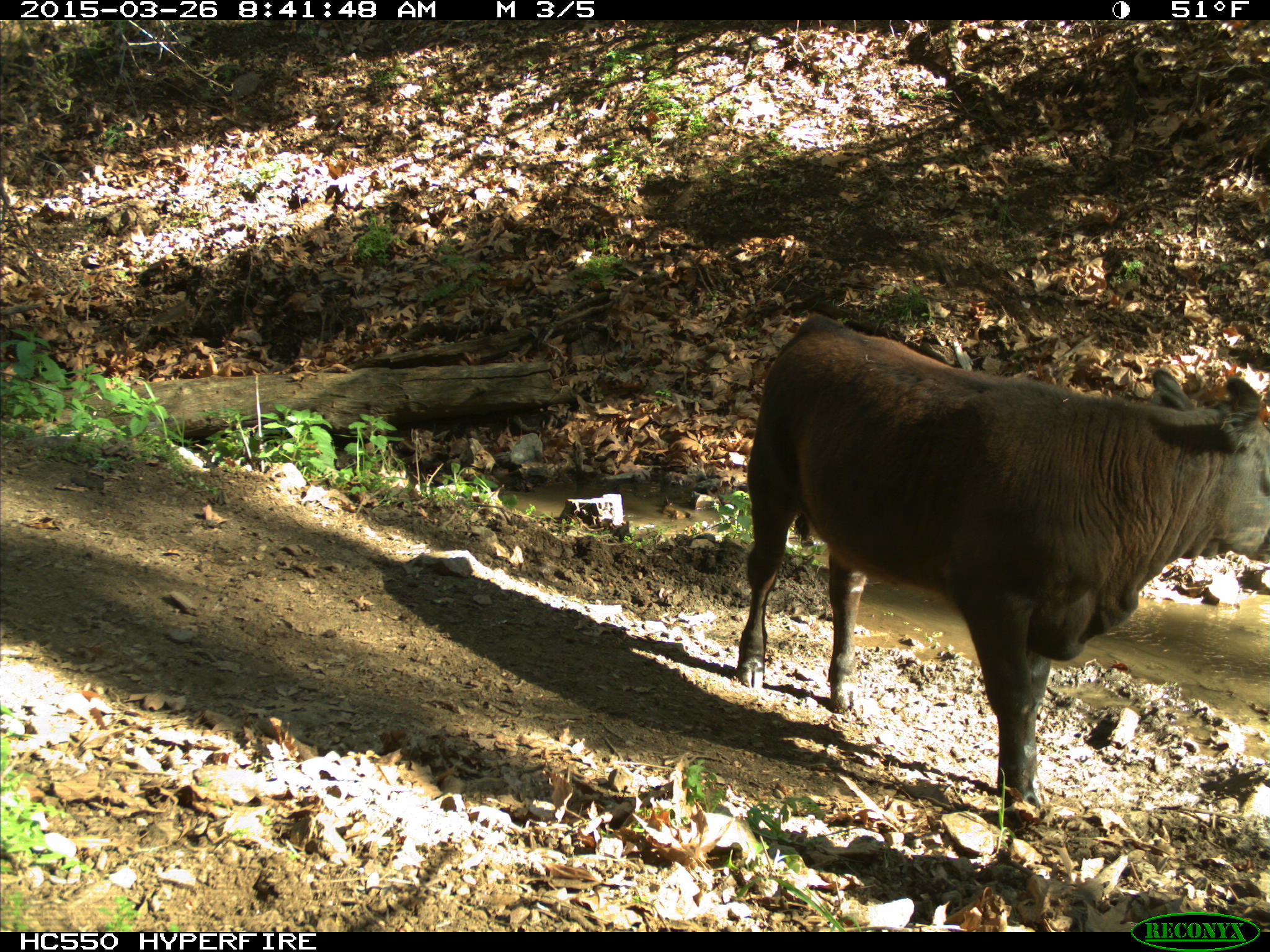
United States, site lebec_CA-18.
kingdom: Animalia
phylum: Chordata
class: Mammalia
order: Artiodactyla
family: Bovidae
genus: Bos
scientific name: Bos taurus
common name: domestic cow